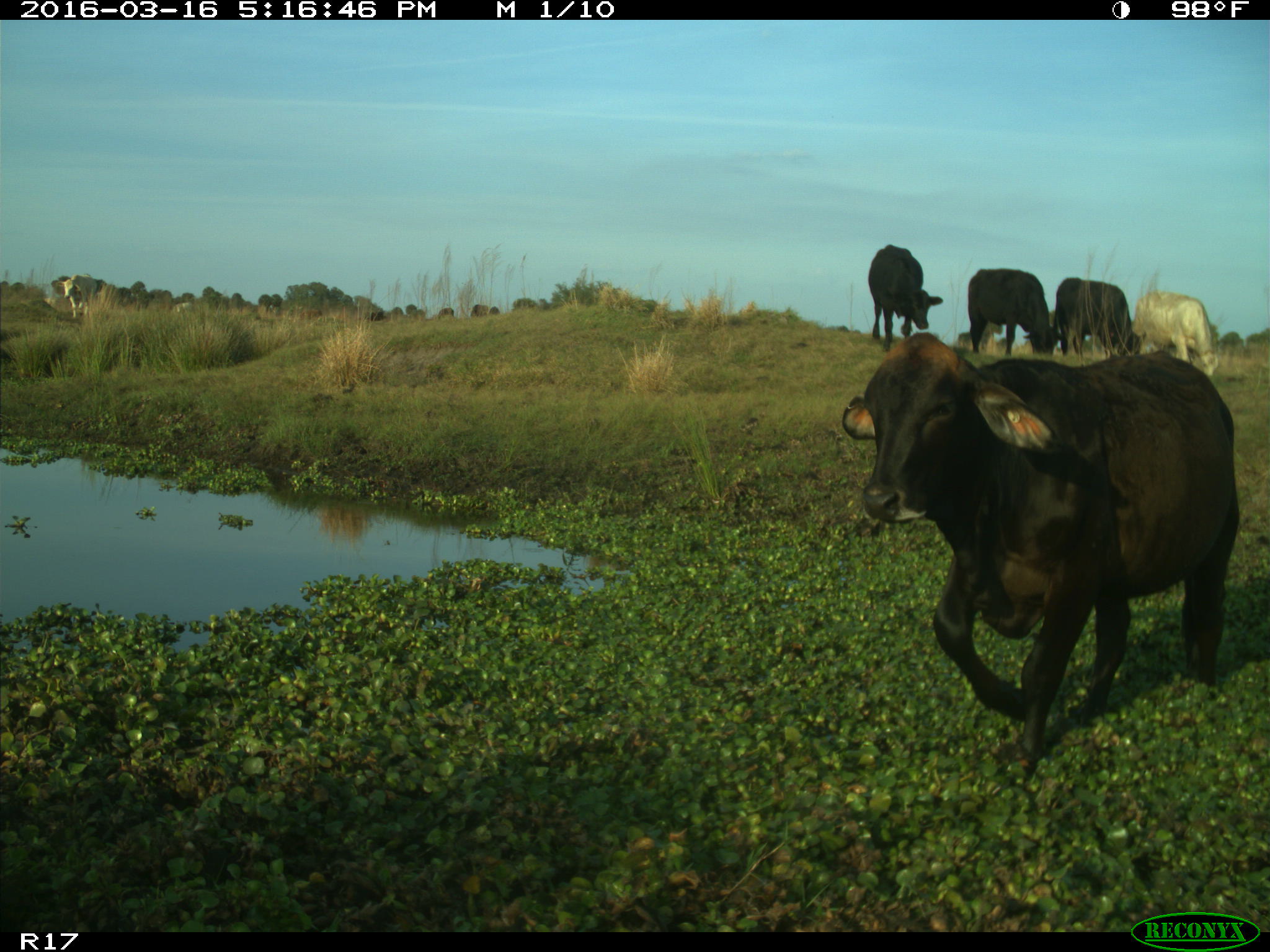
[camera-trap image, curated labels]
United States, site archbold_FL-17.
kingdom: Animalia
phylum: Chordata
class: Mammalia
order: Artiodactyla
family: Bovidae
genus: Bos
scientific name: Bos taurus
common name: domestic cow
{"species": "Bos taurus (domestic cow)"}